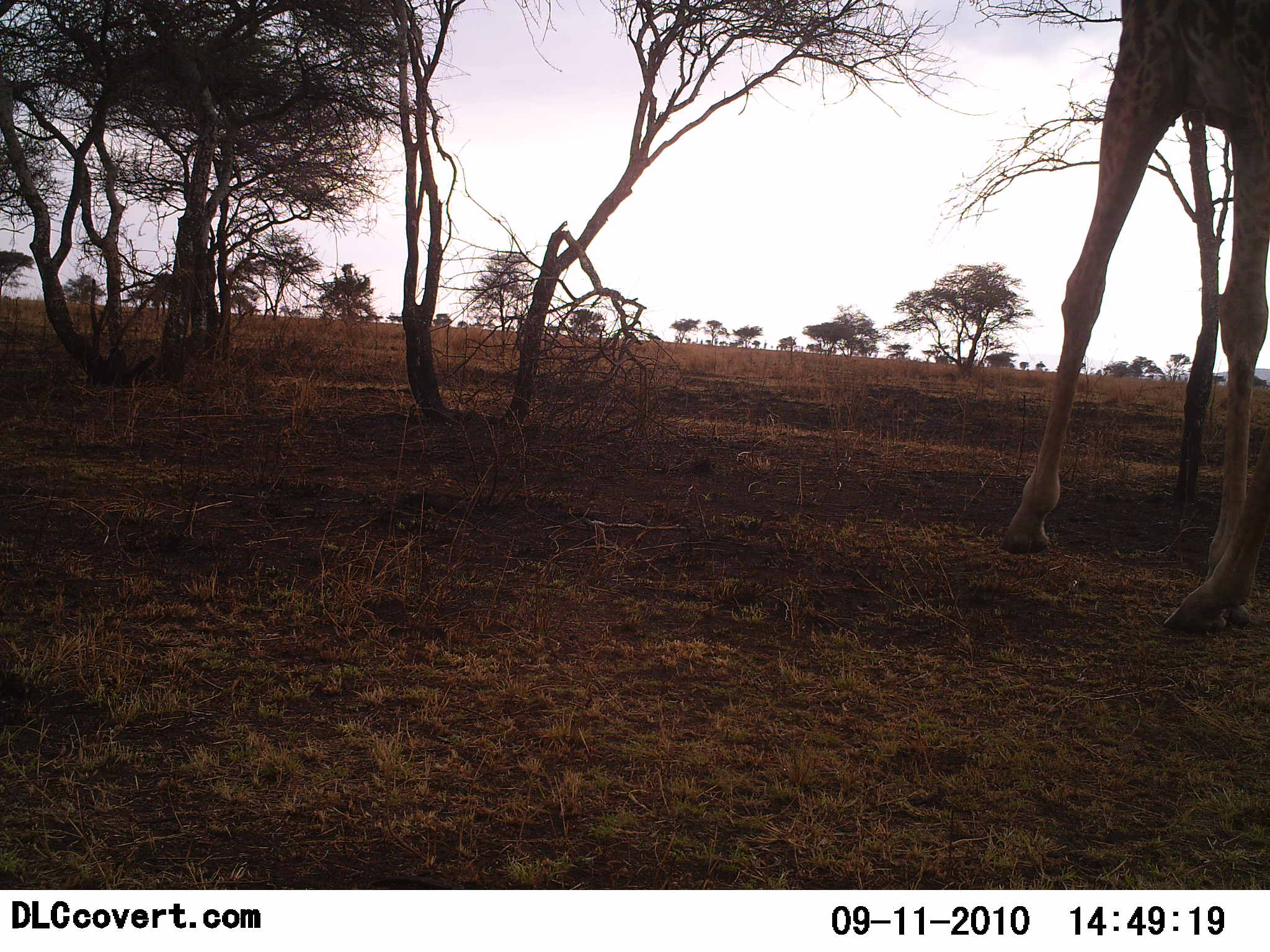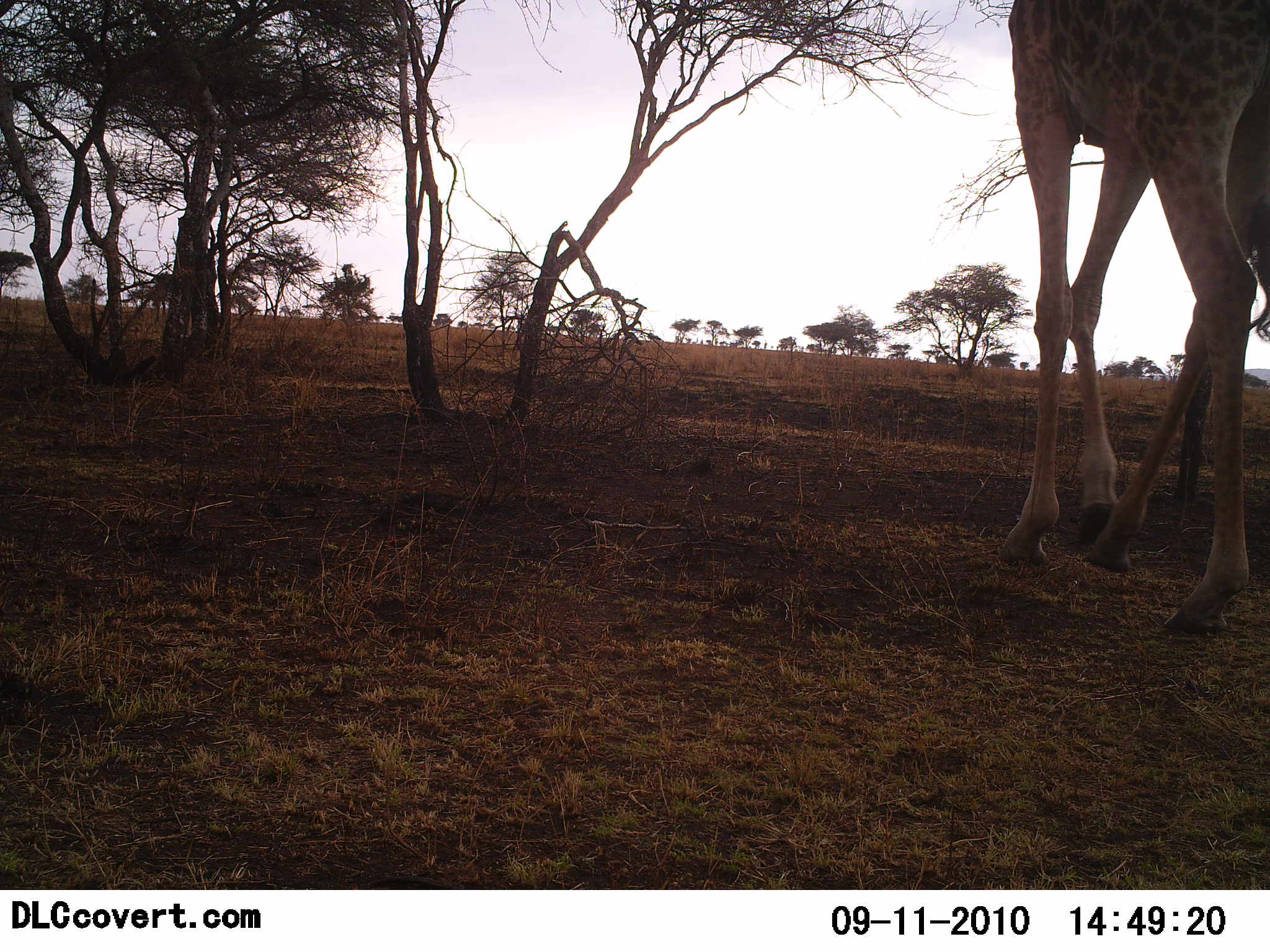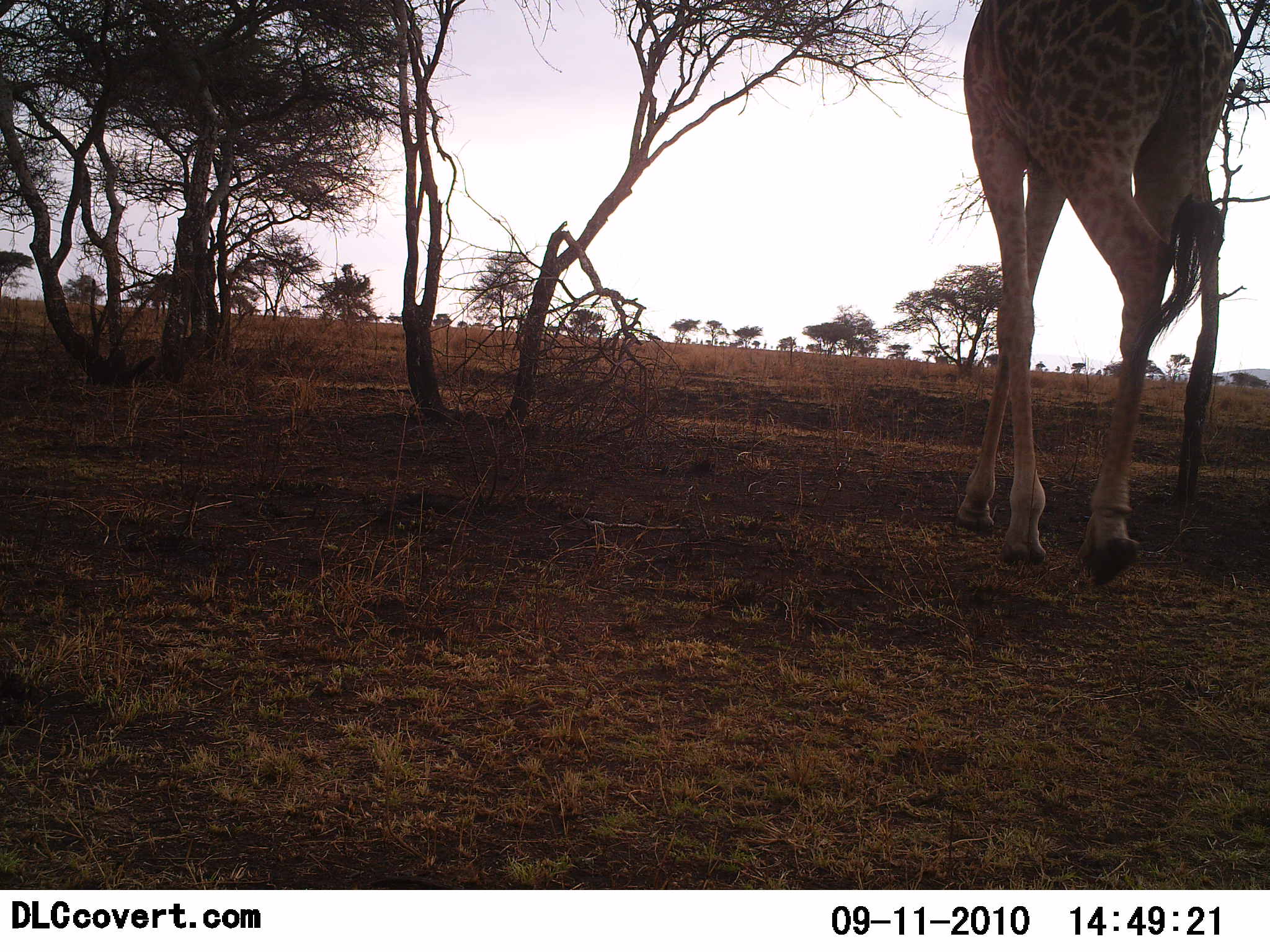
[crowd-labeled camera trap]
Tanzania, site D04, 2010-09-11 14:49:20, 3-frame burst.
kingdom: Animalia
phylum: Chordata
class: Mammalia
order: Artiodactyla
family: Giraffidae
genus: Giraffa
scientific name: Giraffa camelopardalis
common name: giraffe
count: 1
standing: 17%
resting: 0%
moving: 75%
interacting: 0%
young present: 0%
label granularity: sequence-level